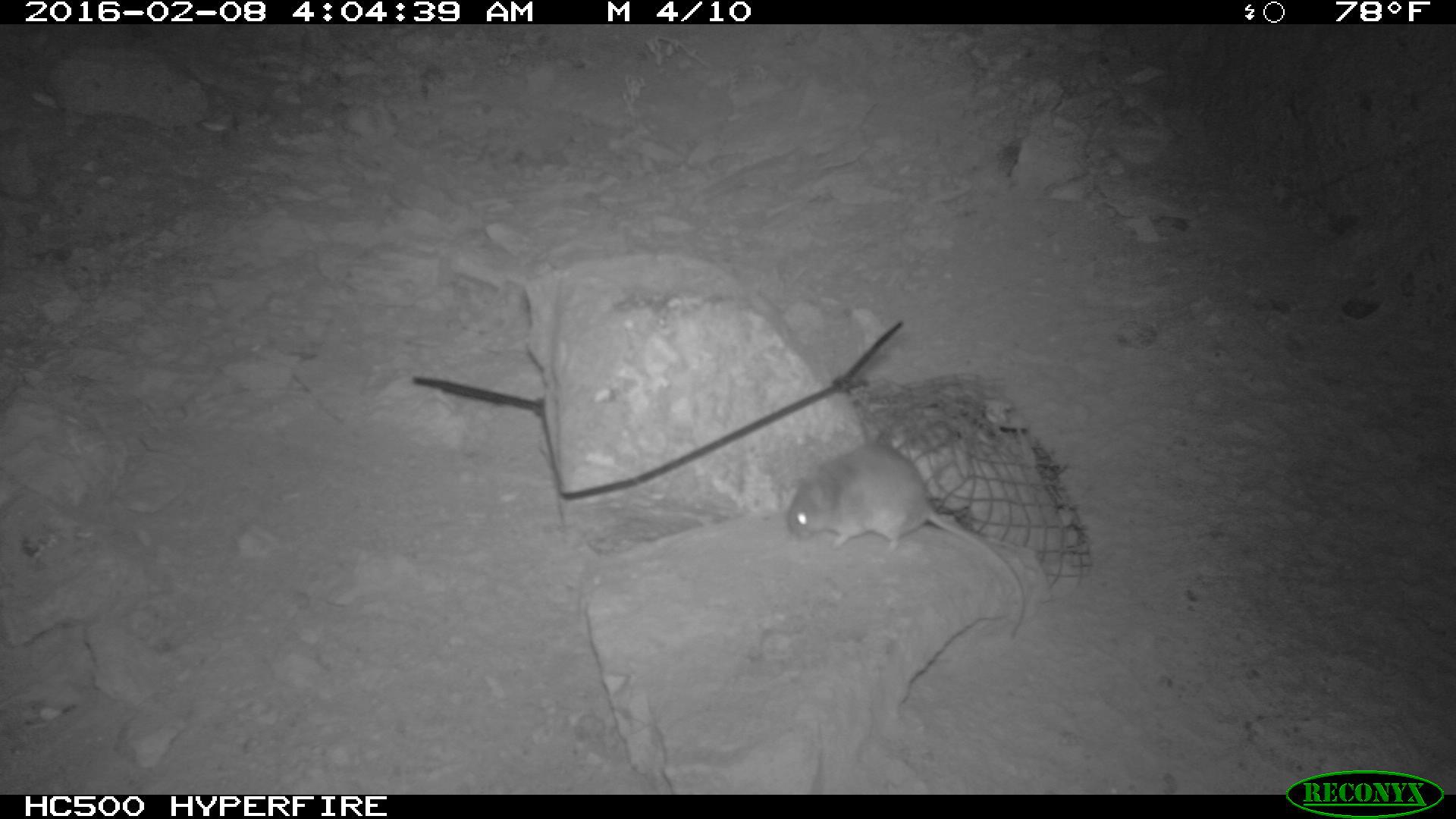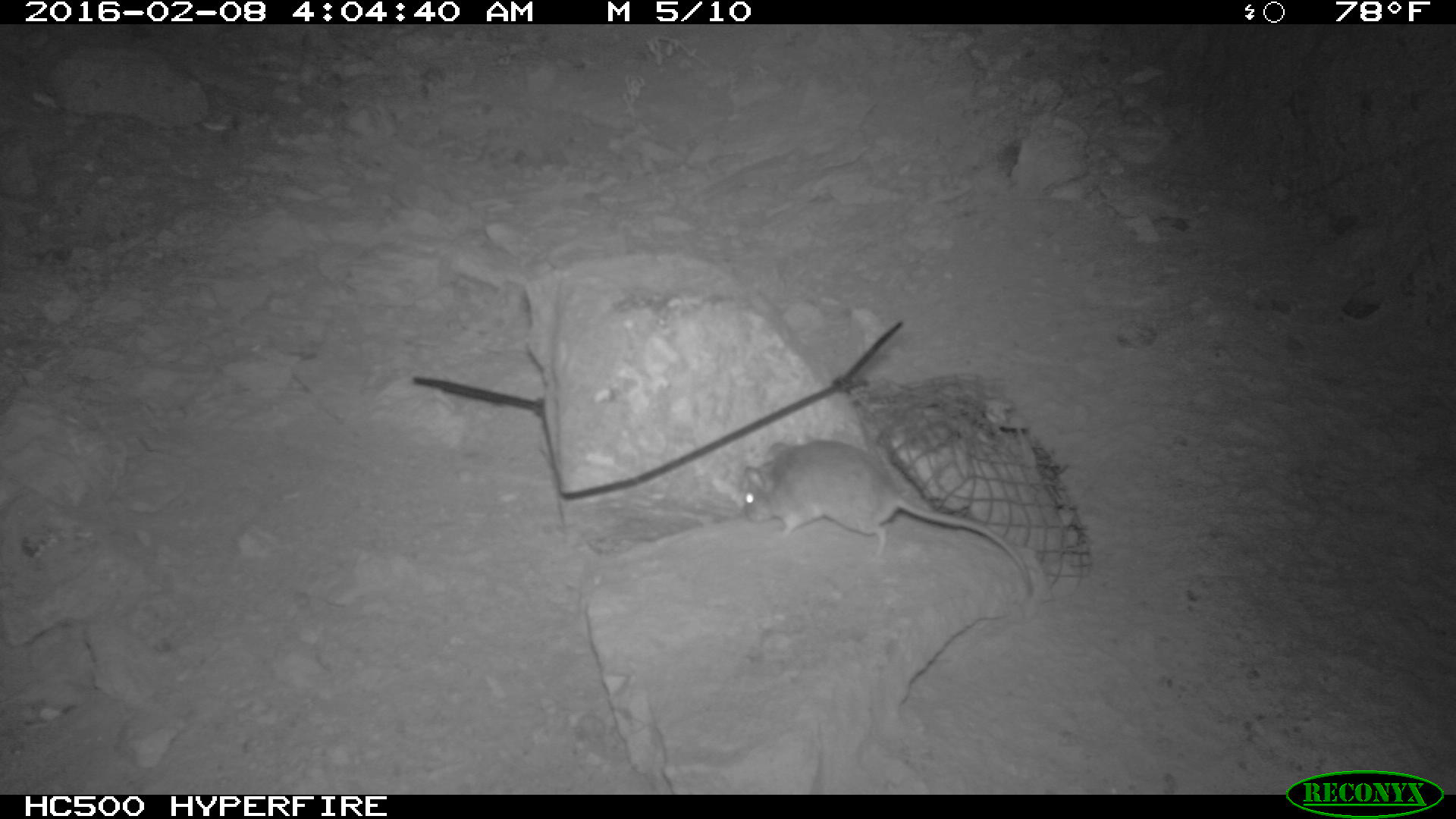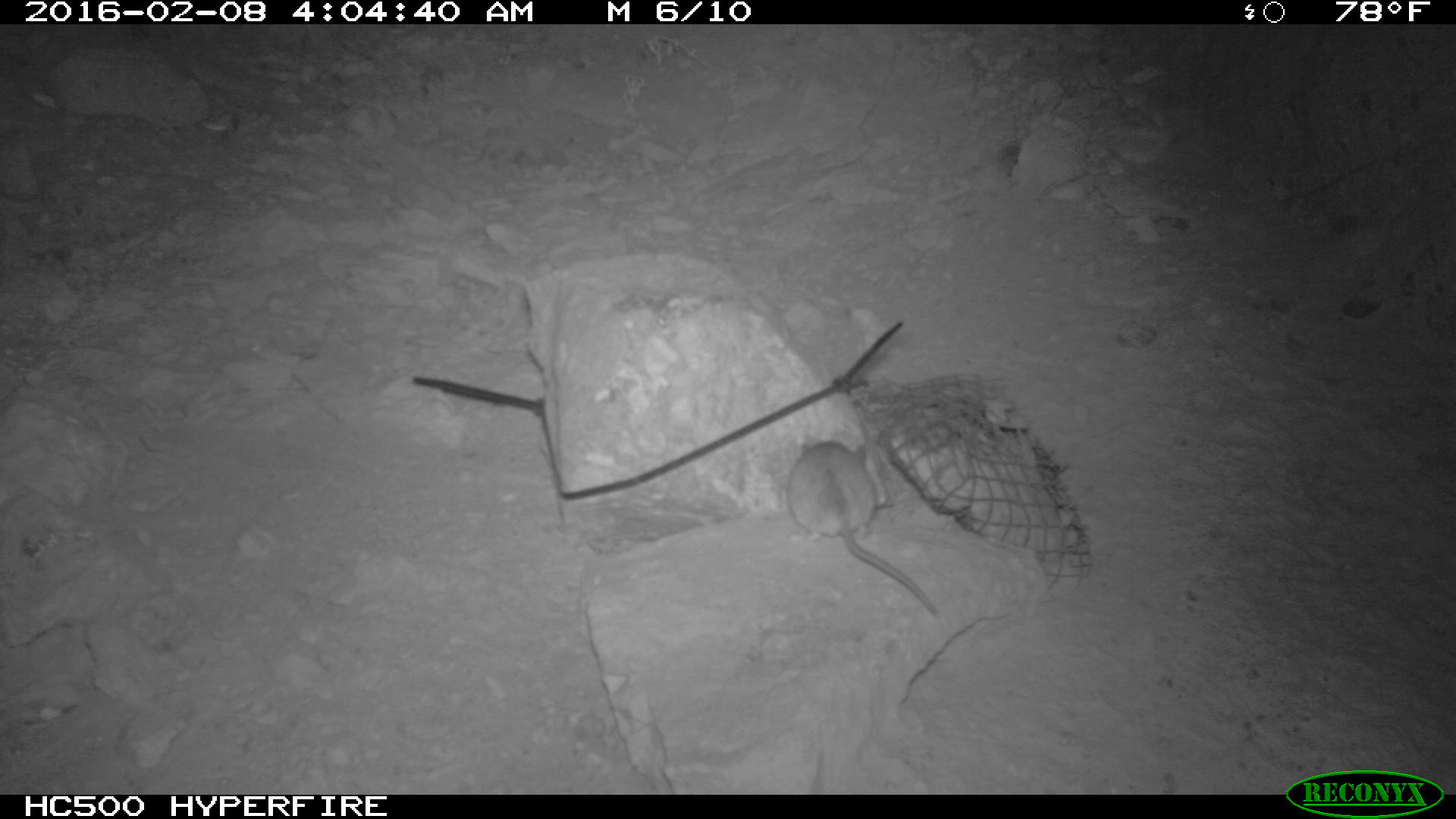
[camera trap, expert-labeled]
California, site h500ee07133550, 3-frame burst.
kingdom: Animalia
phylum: Chordata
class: Mammalia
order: Rodentia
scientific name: Rodentia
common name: rodent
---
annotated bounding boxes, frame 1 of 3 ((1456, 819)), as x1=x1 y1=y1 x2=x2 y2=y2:
rodent: x1=785 y1=441 x2=1027 y2=639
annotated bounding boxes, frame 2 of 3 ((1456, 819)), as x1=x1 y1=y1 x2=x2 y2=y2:
rodent: x1=742 y1=438 x2=1034 y2=598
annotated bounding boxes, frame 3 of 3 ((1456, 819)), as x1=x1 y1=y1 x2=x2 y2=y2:
rodent: x1=785 y1=437 x2=939 y2=618